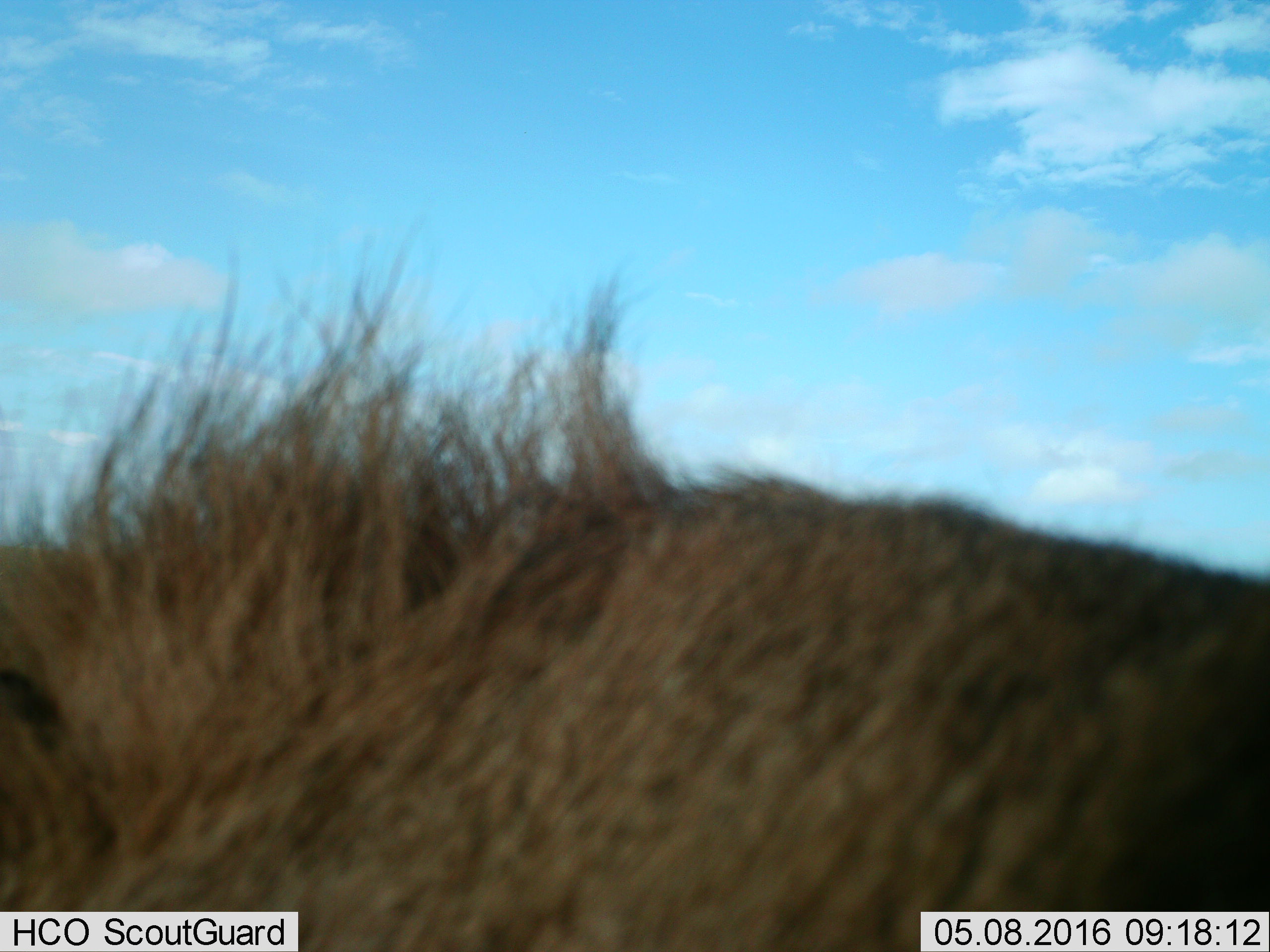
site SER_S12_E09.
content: unidentified animal